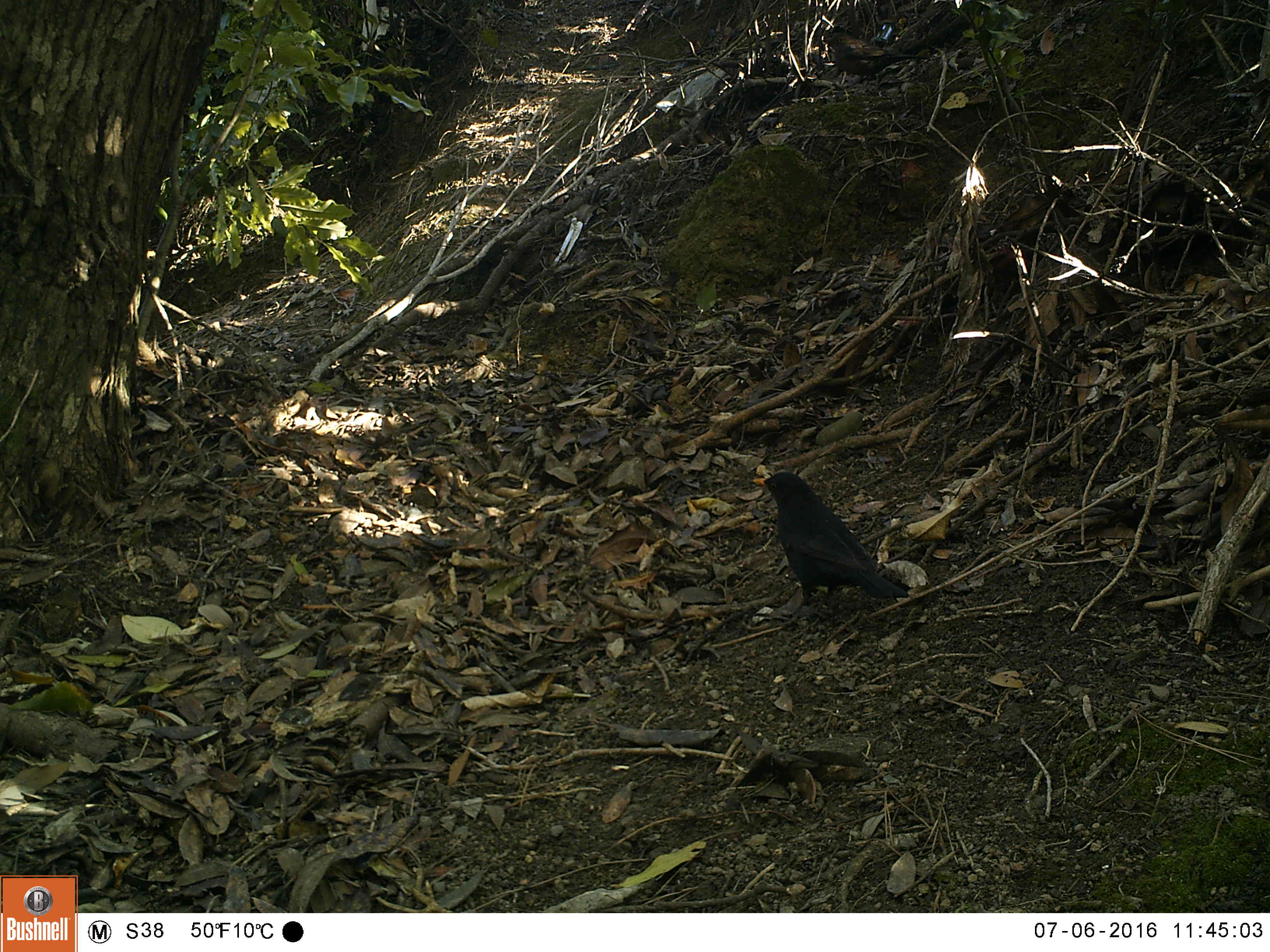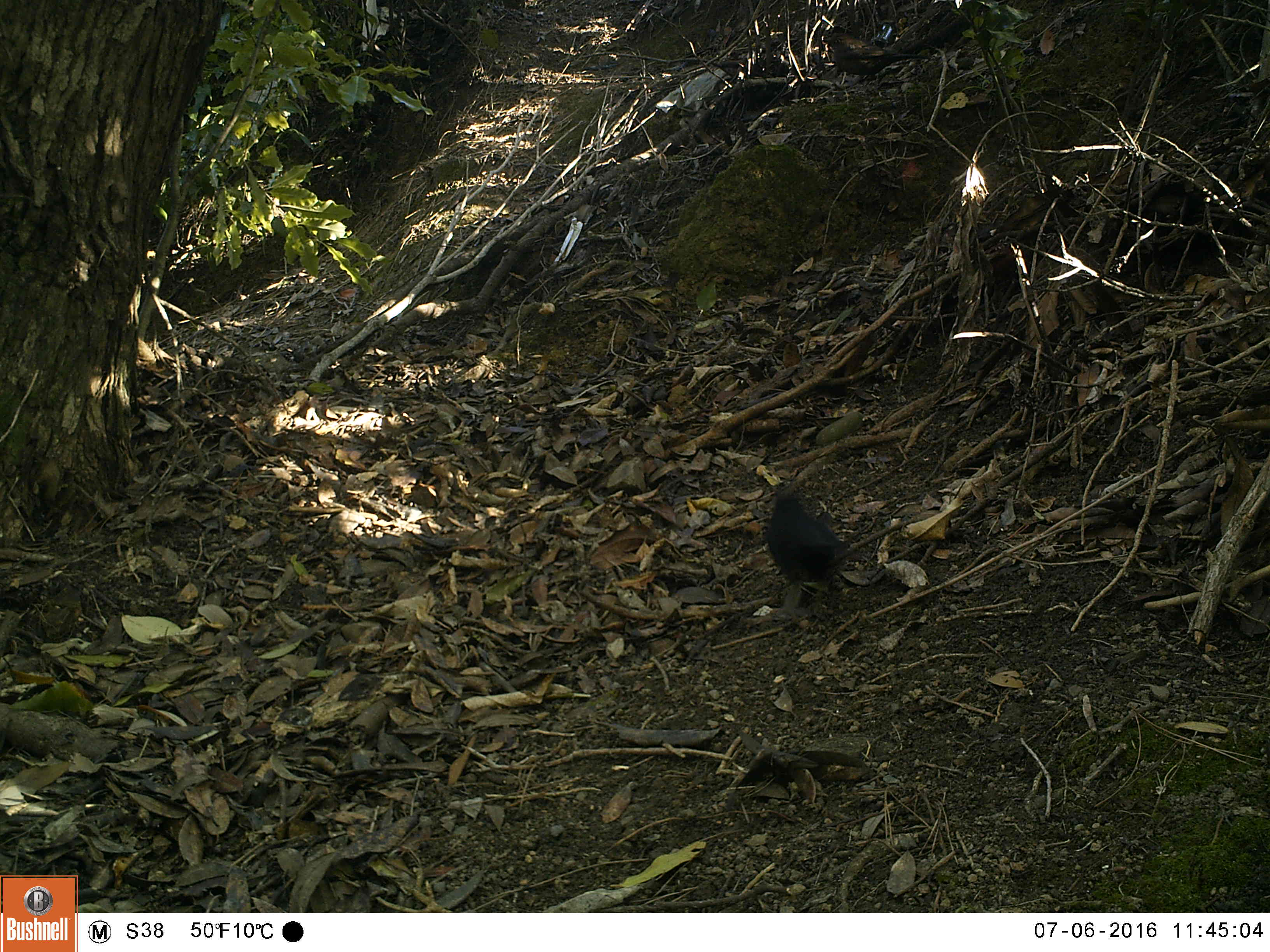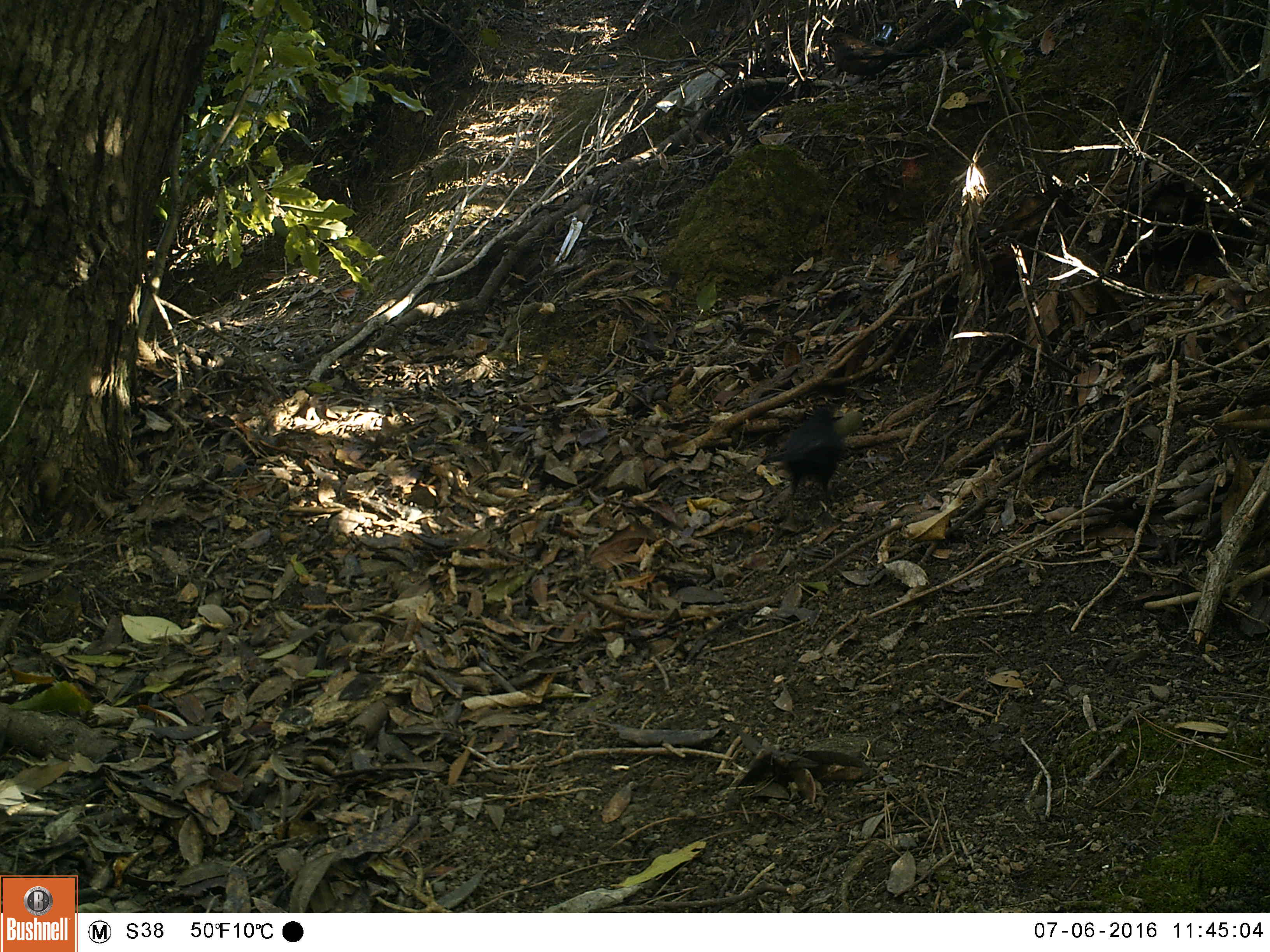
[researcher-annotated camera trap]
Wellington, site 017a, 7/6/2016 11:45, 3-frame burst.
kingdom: Animalia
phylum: Chordata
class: Aves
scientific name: Aves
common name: bird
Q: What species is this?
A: Bird (Aves).